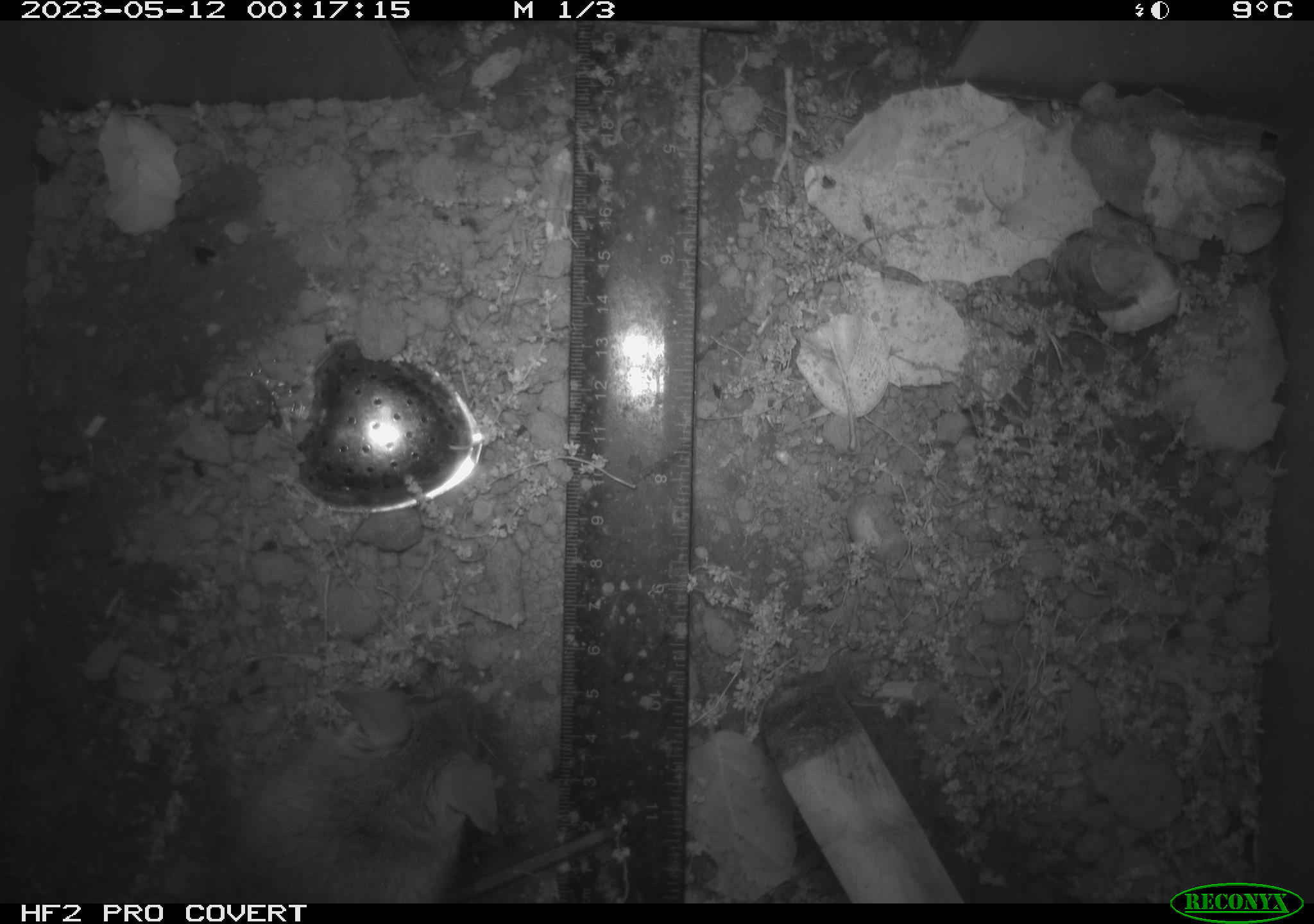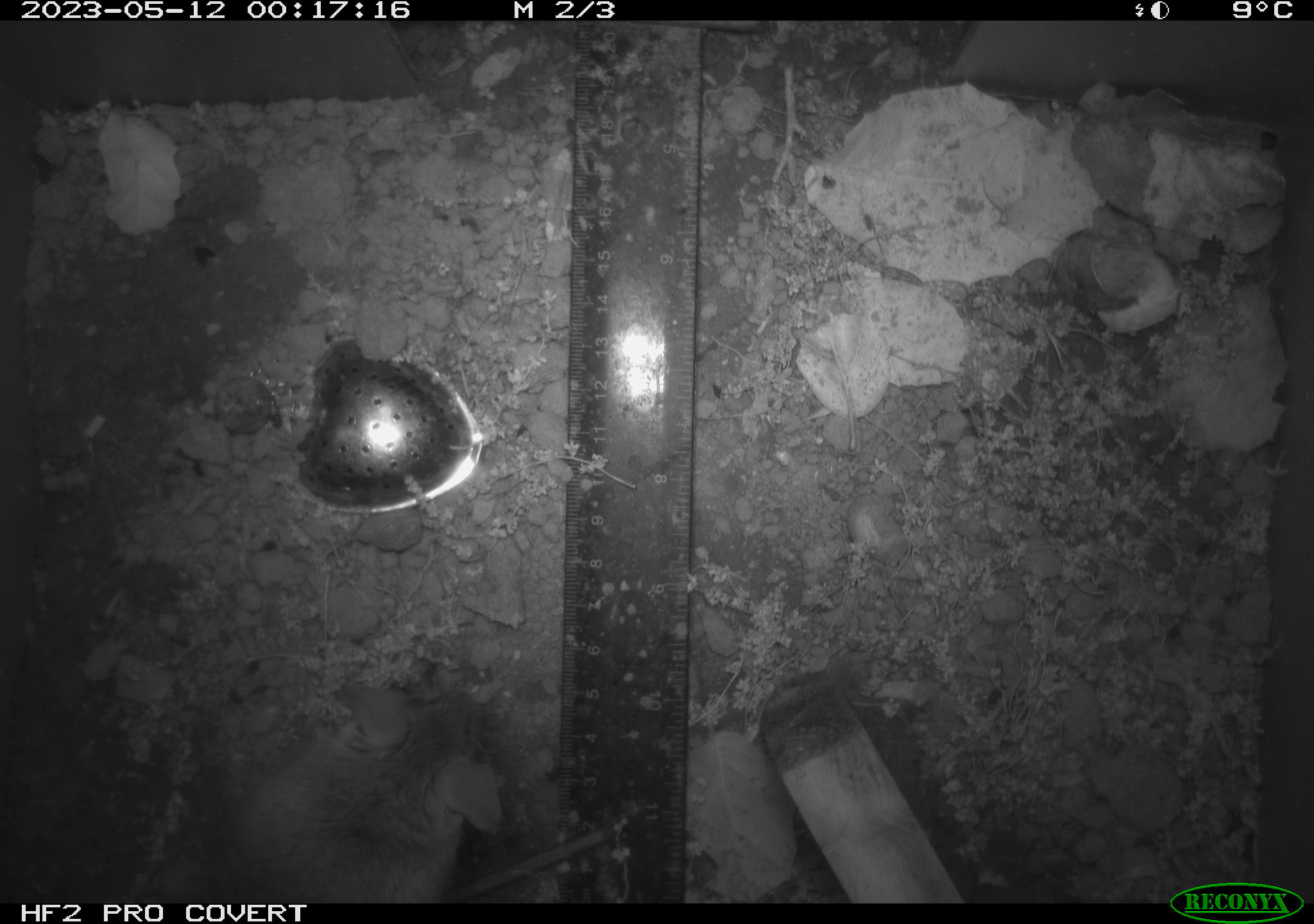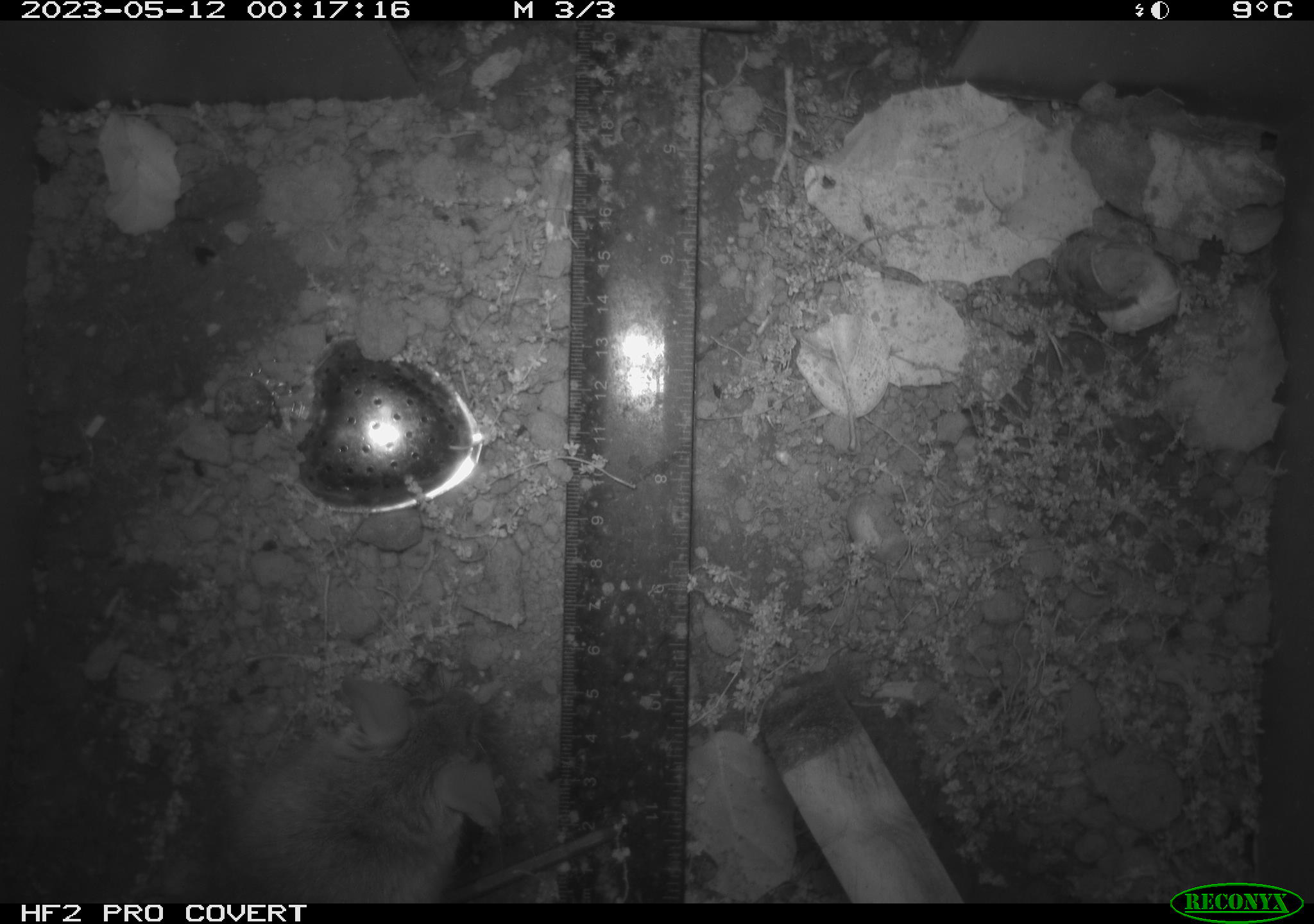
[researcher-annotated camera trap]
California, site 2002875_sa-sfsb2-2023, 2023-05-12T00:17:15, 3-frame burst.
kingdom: Animalia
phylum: Chordata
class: Mammalia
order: Rodentia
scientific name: Rodentia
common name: mouse species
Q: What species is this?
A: Mouse species (Rodentia).